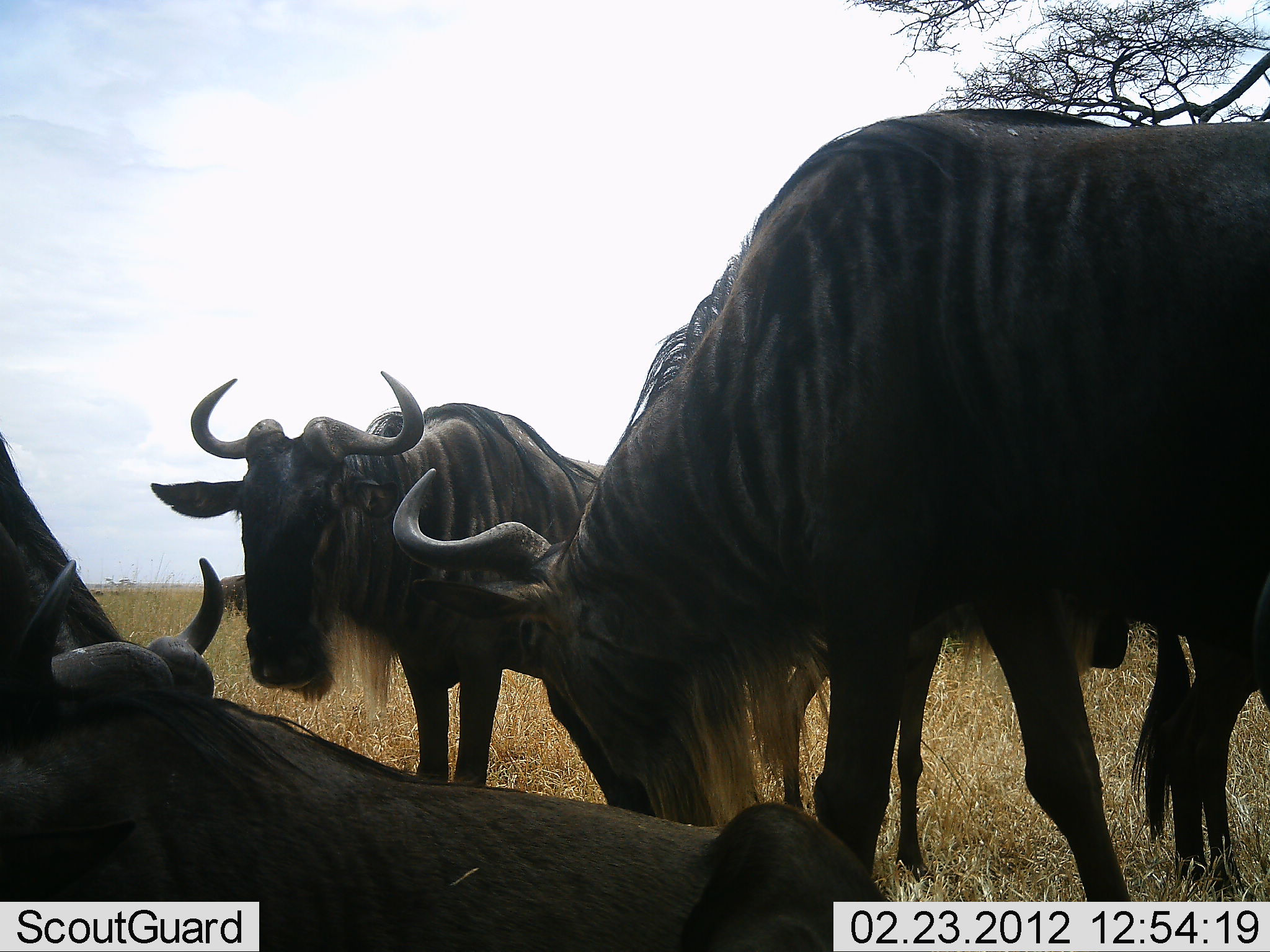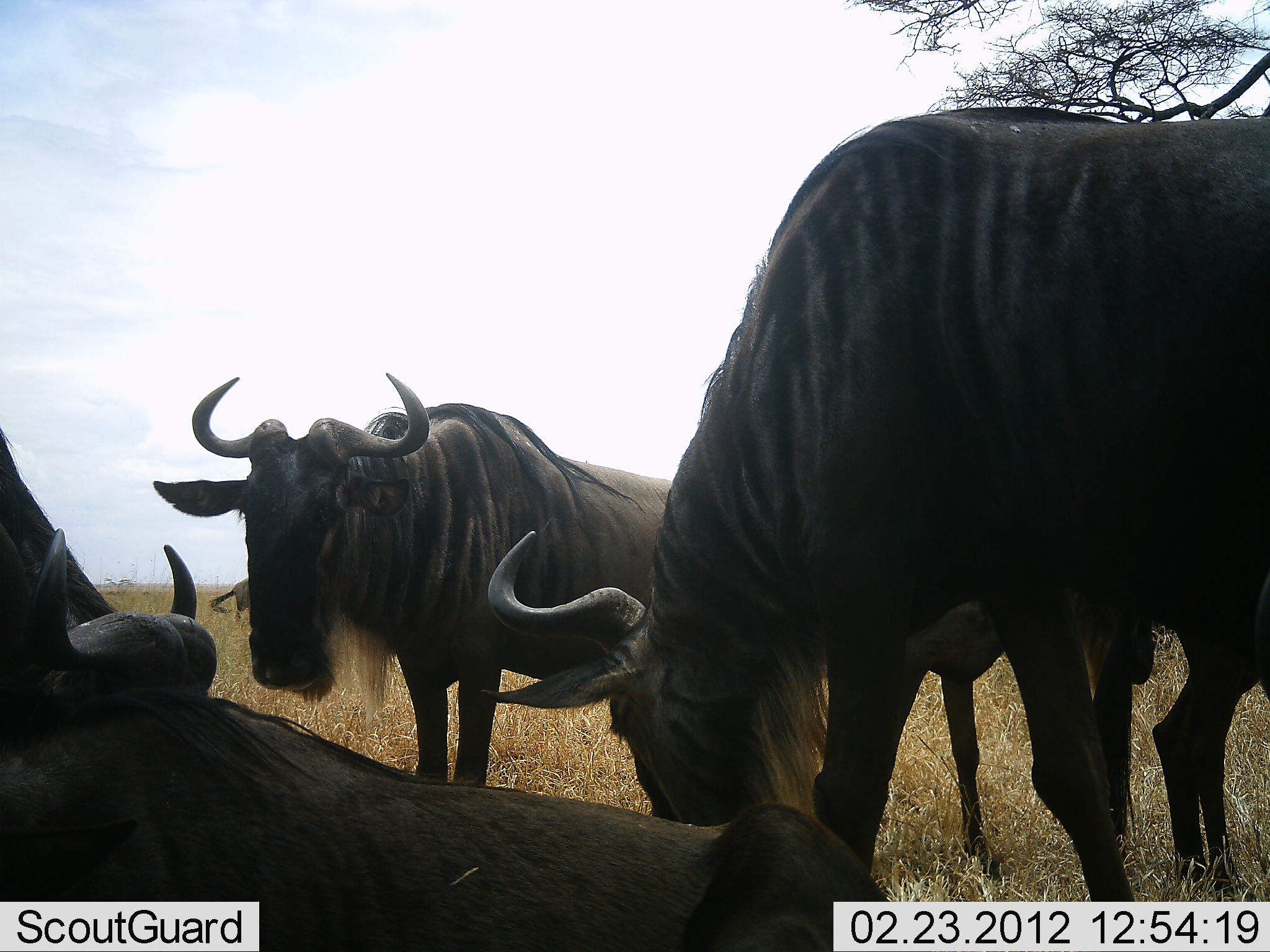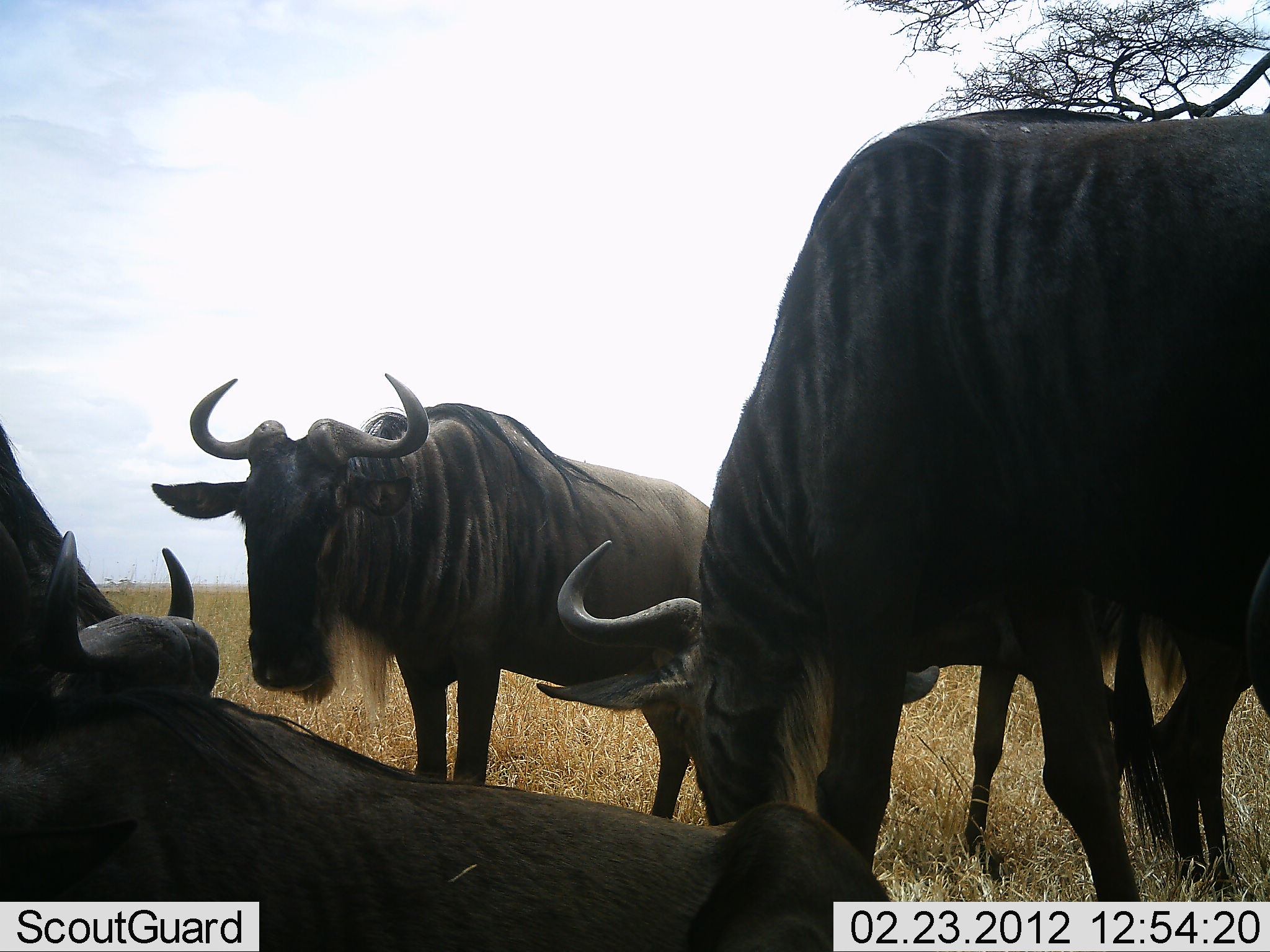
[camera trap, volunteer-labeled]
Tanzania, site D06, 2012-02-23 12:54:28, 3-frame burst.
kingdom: Animalia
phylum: Chordata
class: Mammalia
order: Artiodactyla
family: Bovidae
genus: Connochaetes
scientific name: Connochaetes taurinus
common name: blue wildebeest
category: wildebeest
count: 5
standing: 71%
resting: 71%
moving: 0%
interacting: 6%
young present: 12%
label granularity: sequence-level